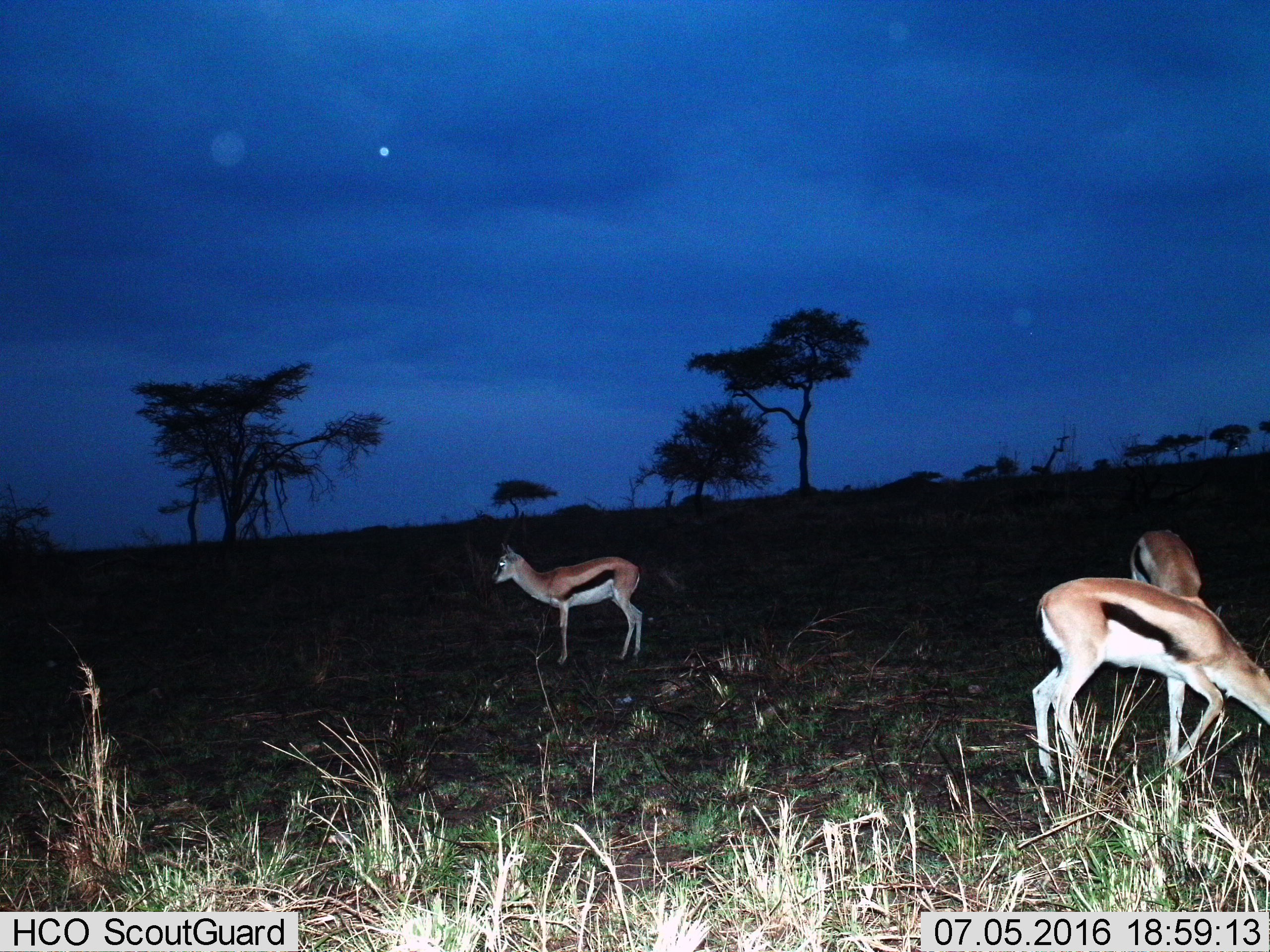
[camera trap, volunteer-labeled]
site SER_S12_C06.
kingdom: Animalia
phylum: Chordata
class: Mammalia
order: Artiodactyla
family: Bovidae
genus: Eudorcas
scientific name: Eudorcas thomsonii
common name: thomson's gazelle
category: gazellethomsons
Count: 3.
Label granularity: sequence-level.